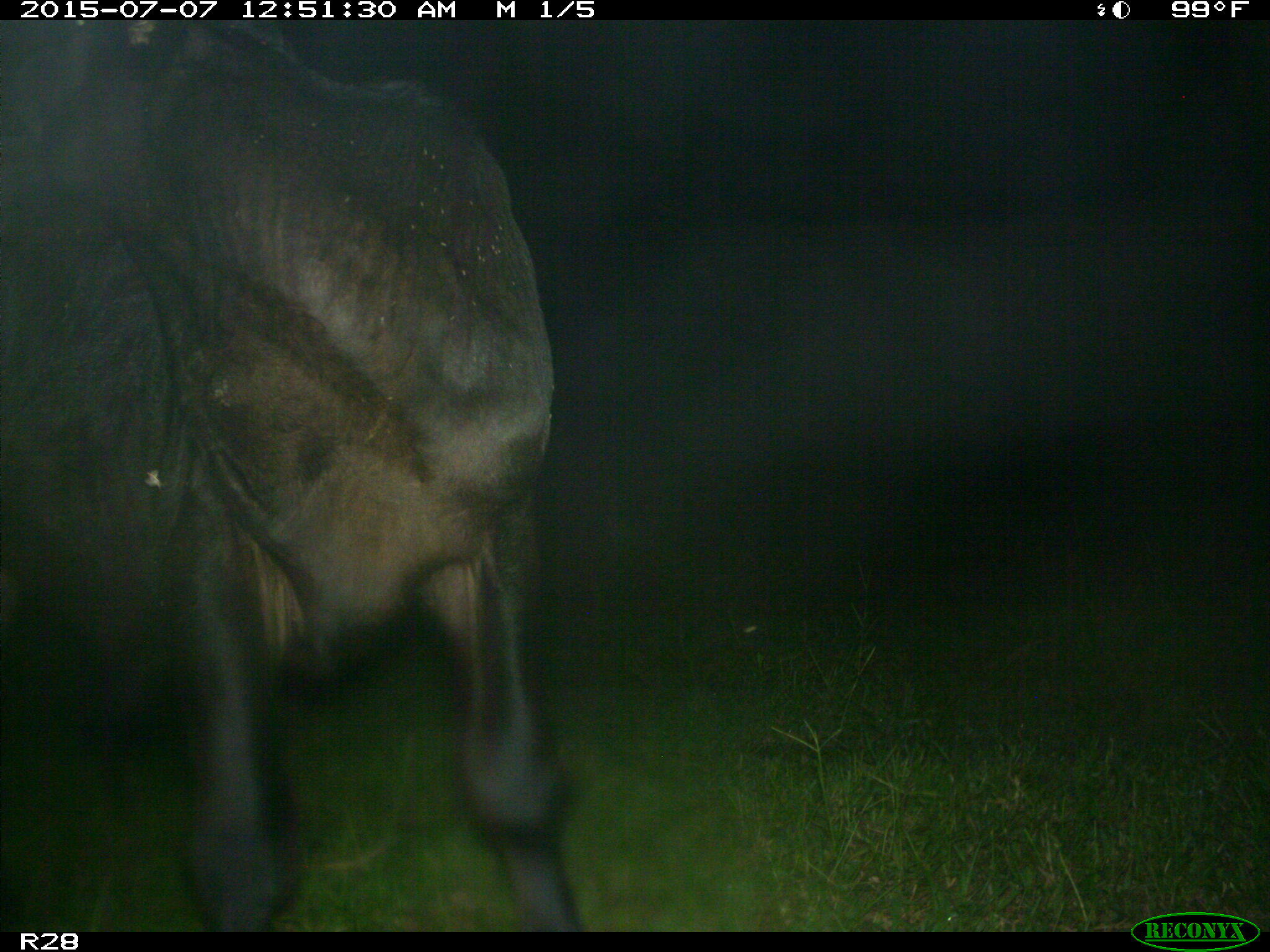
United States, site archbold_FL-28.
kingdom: Animalia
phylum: Chordata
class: Mammalia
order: Artiodactyla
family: Bovidae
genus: Bos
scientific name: Bos taurus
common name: domestic cow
Bos taurus (domestic cow).